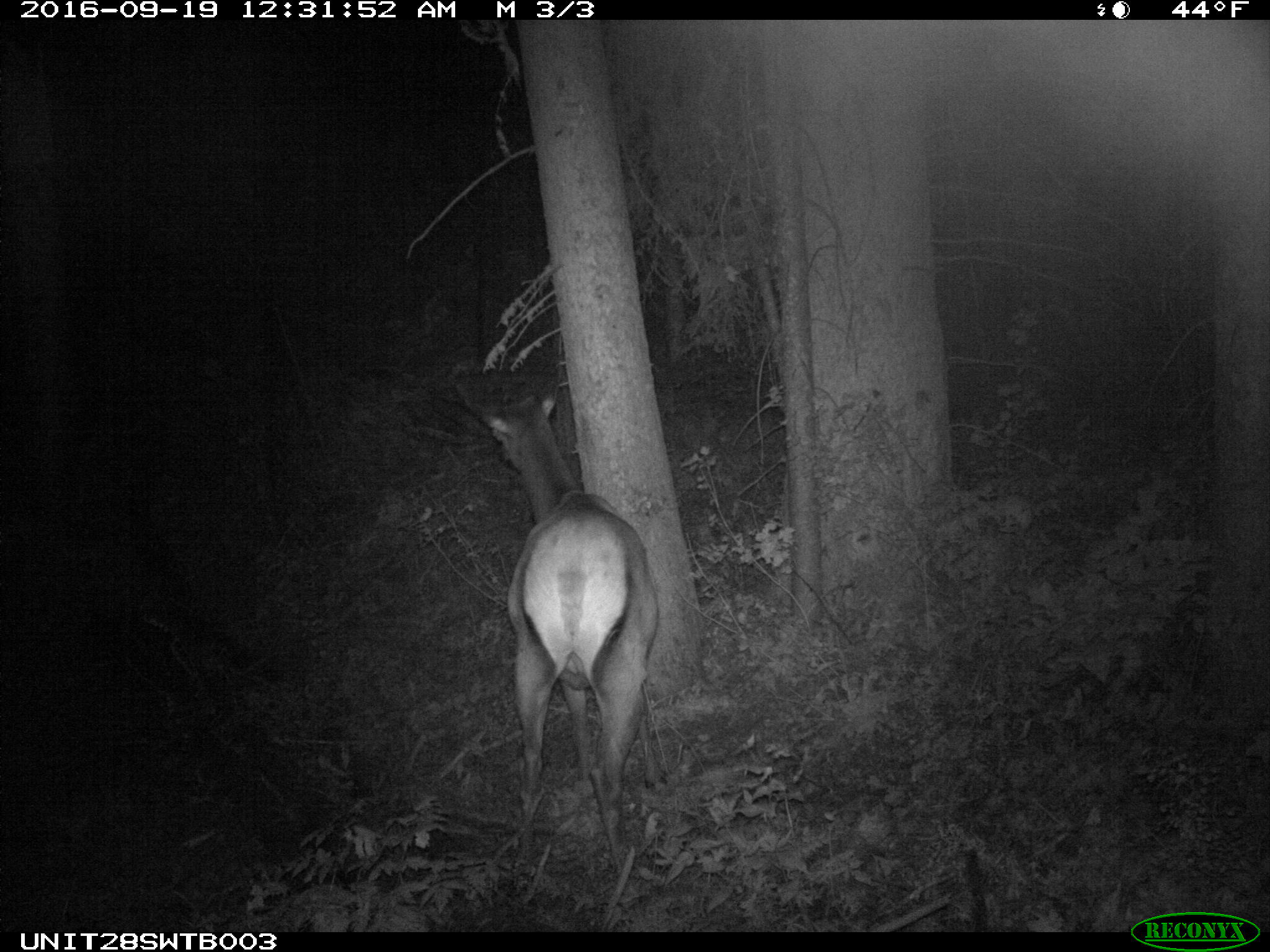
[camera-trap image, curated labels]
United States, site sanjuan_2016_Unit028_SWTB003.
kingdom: Animalia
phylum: Chordata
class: Mammalia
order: Artiodactyla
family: Cervidae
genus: Cervus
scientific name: Cervus elaphus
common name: red deer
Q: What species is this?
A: Cervus elaphus (red deer).